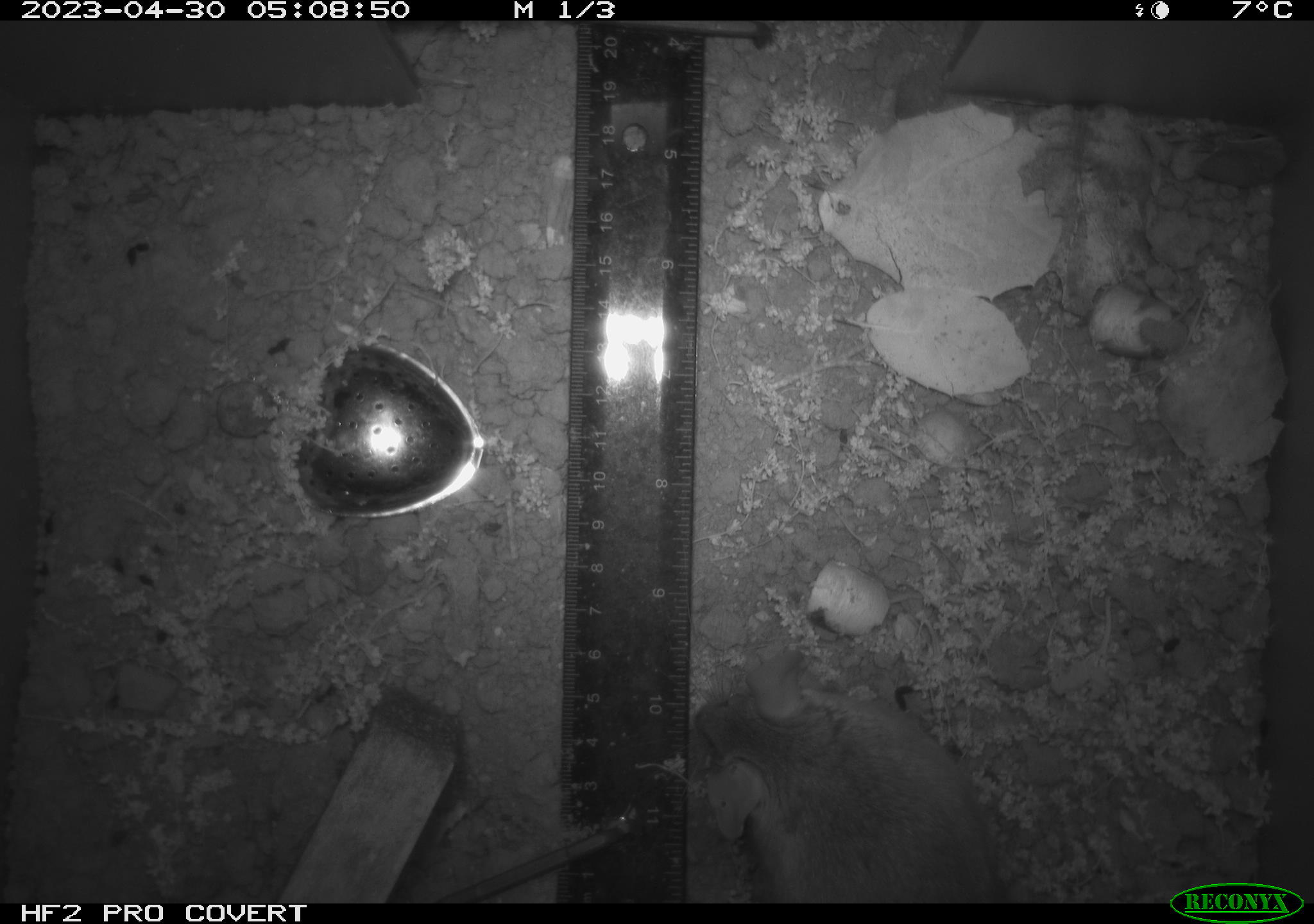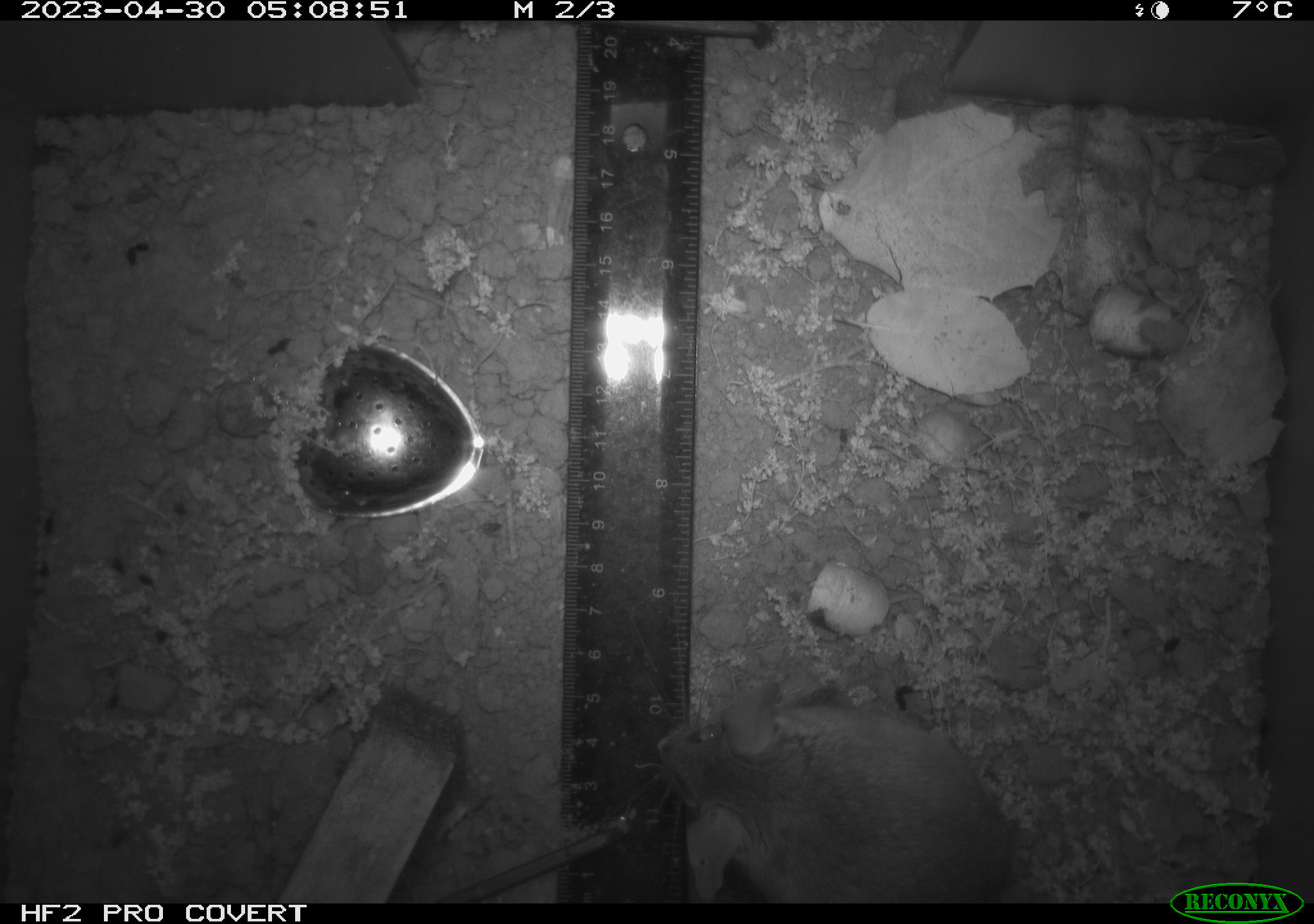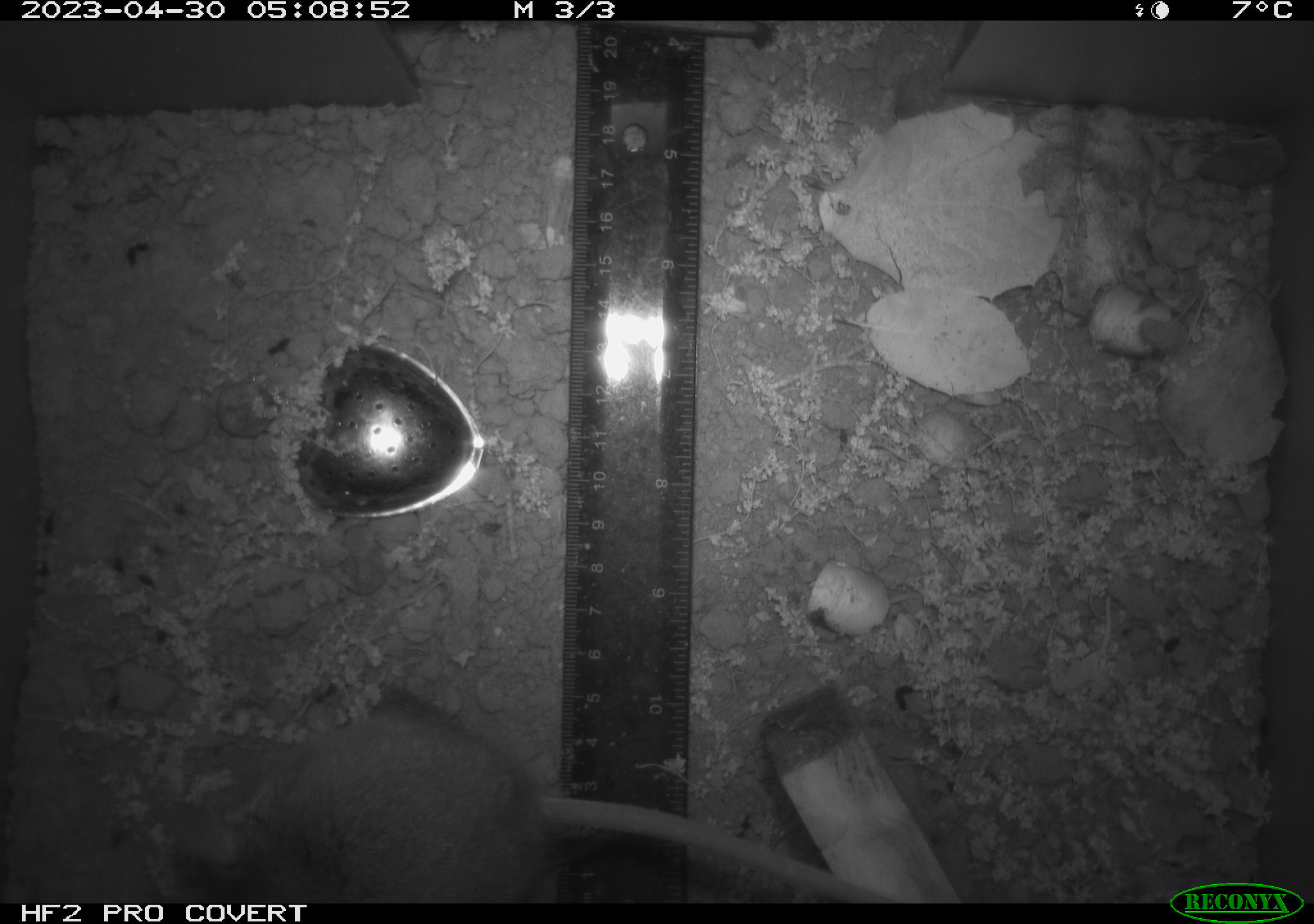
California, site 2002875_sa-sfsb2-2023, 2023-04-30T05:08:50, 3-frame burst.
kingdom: Animalia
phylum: Chordata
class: Mammalia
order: Rodentia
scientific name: Rodentia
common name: mouse species